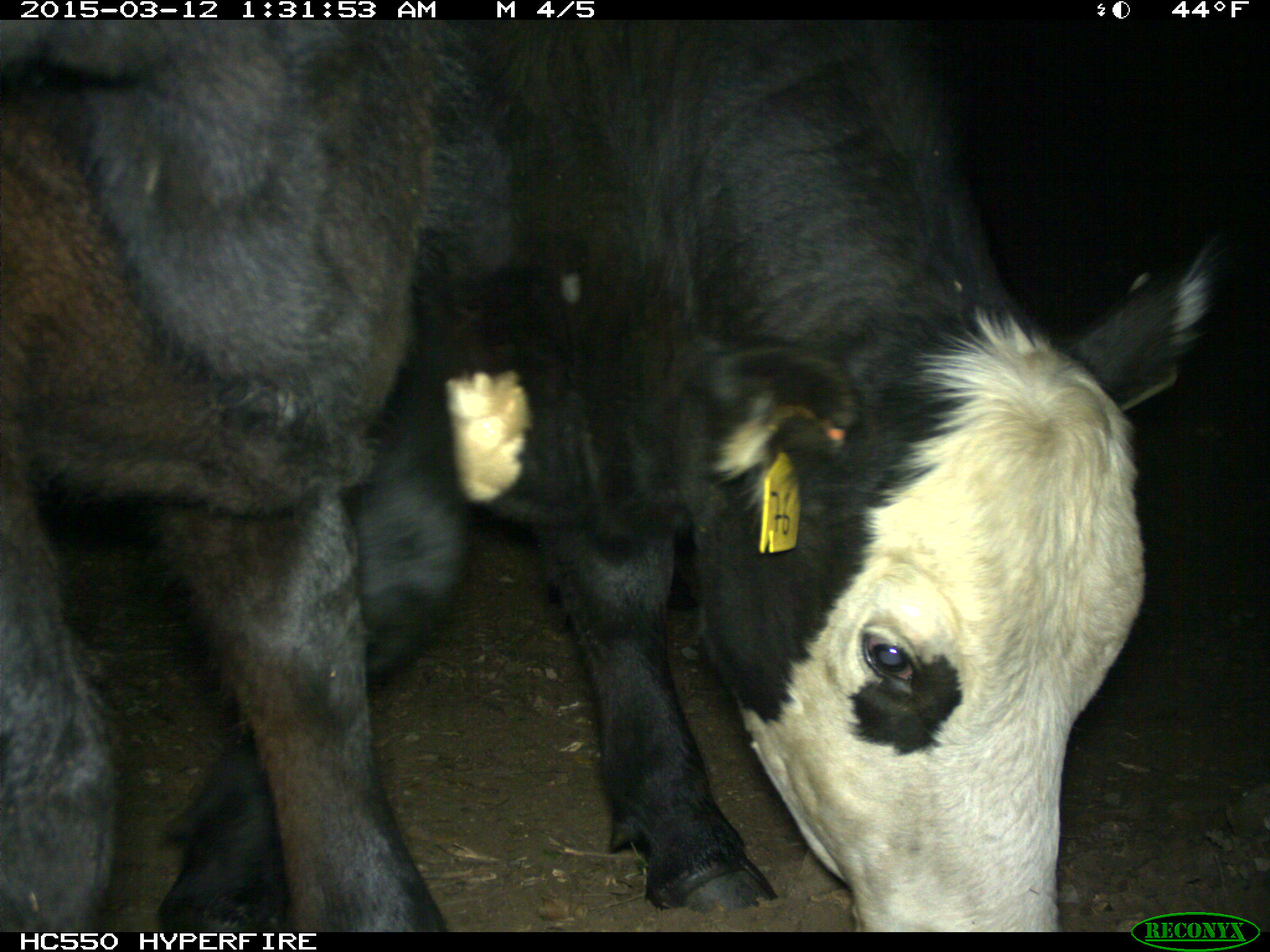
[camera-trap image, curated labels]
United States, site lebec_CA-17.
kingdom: Animalia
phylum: Chordata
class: Mammalia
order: Artiodactyla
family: Bovidae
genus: Bos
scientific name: Bos taurus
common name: domestic cow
Bos taurus (domestic cow).